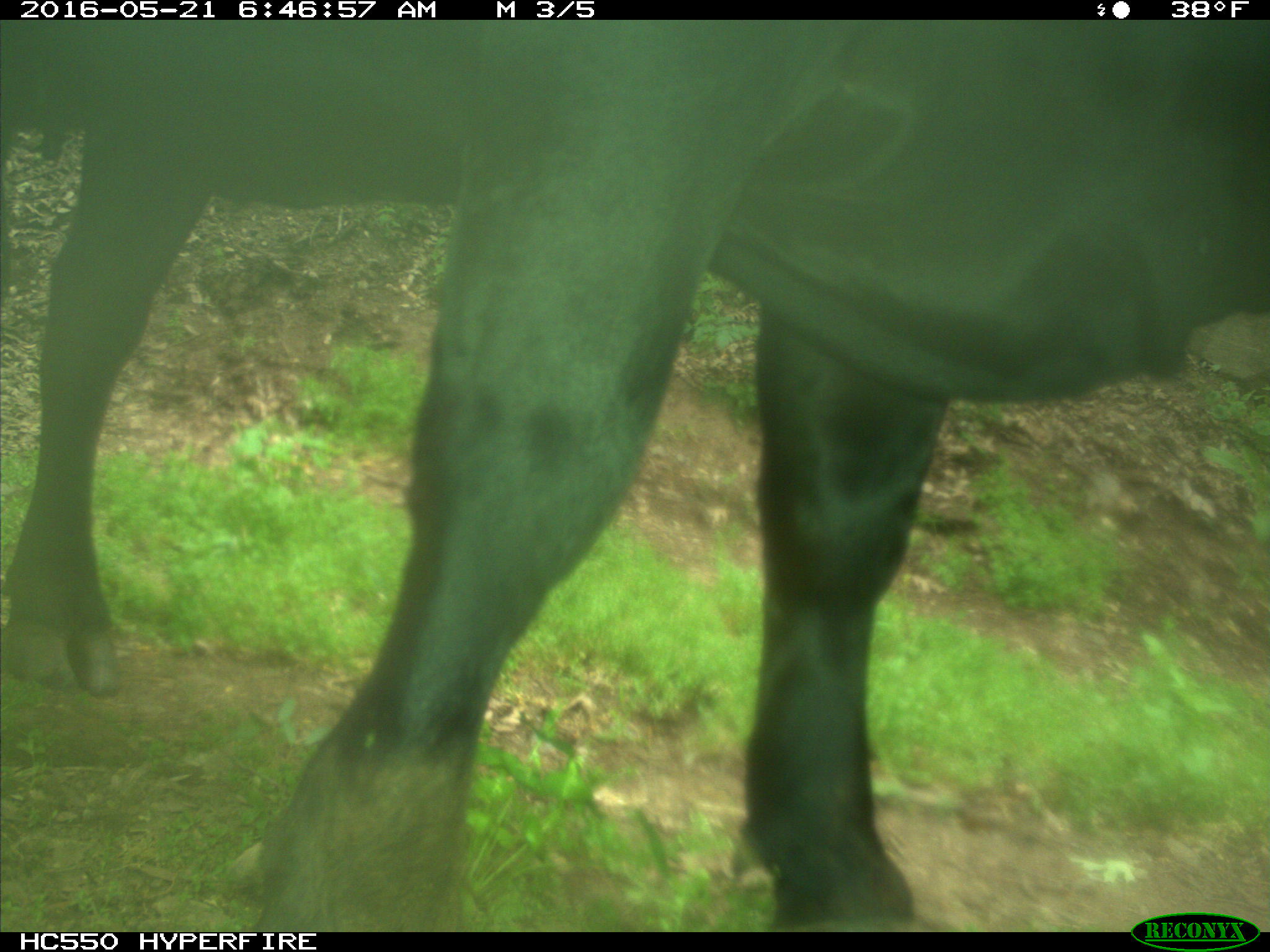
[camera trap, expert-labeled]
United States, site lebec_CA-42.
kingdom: Animalia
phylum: Chordata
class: Mammalia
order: Artiodactyla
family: Bovidae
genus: Bos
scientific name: Bos taurus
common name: domestic cow